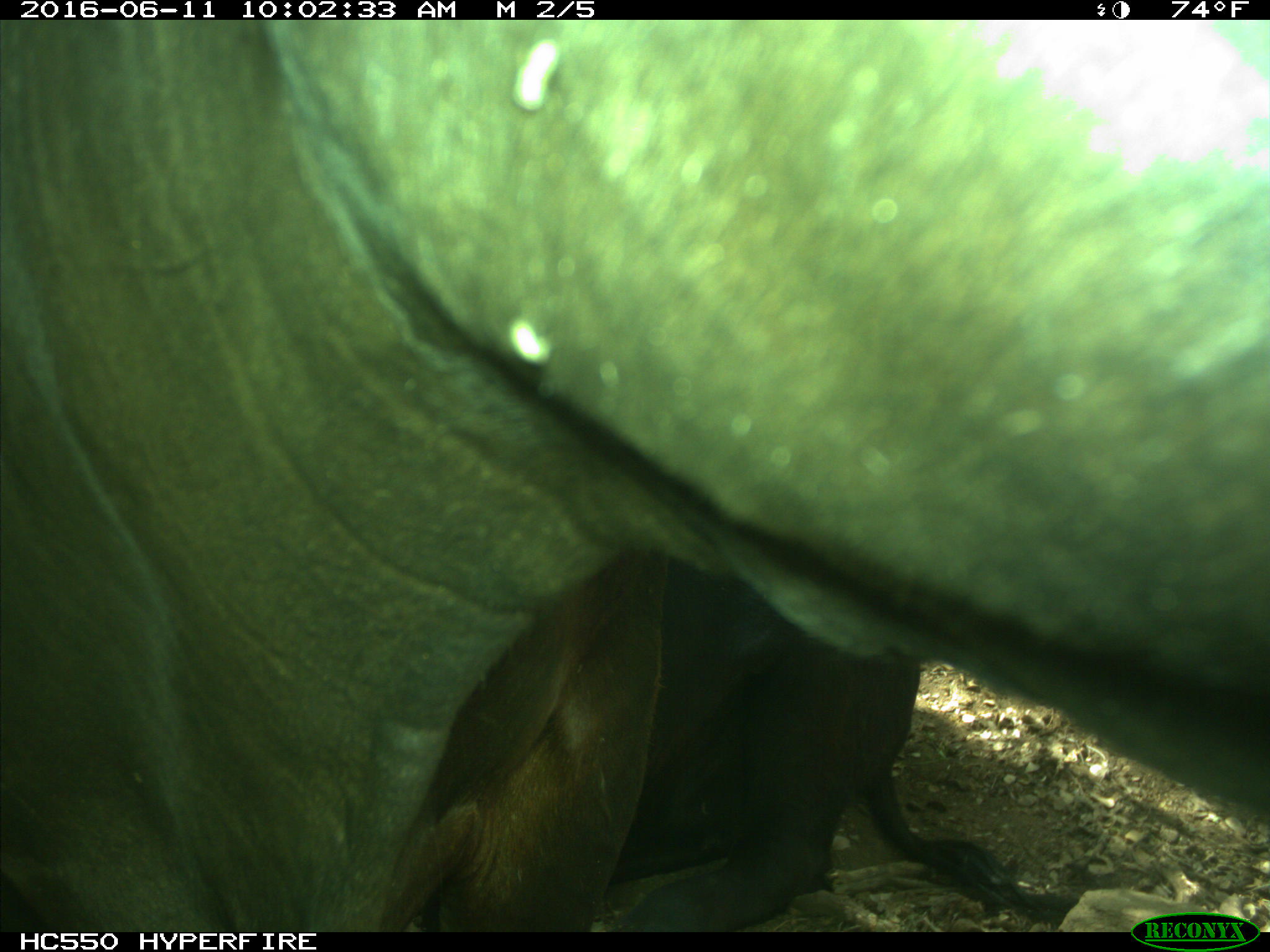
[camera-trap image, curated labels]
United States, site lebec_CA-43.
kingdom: Animalia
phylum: Chordata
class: Mammalia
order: Artiodactyla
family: Bovidae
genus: Bos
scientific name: Bos taurus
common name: domestic cow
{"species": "Bos taurus (domestic cow)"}